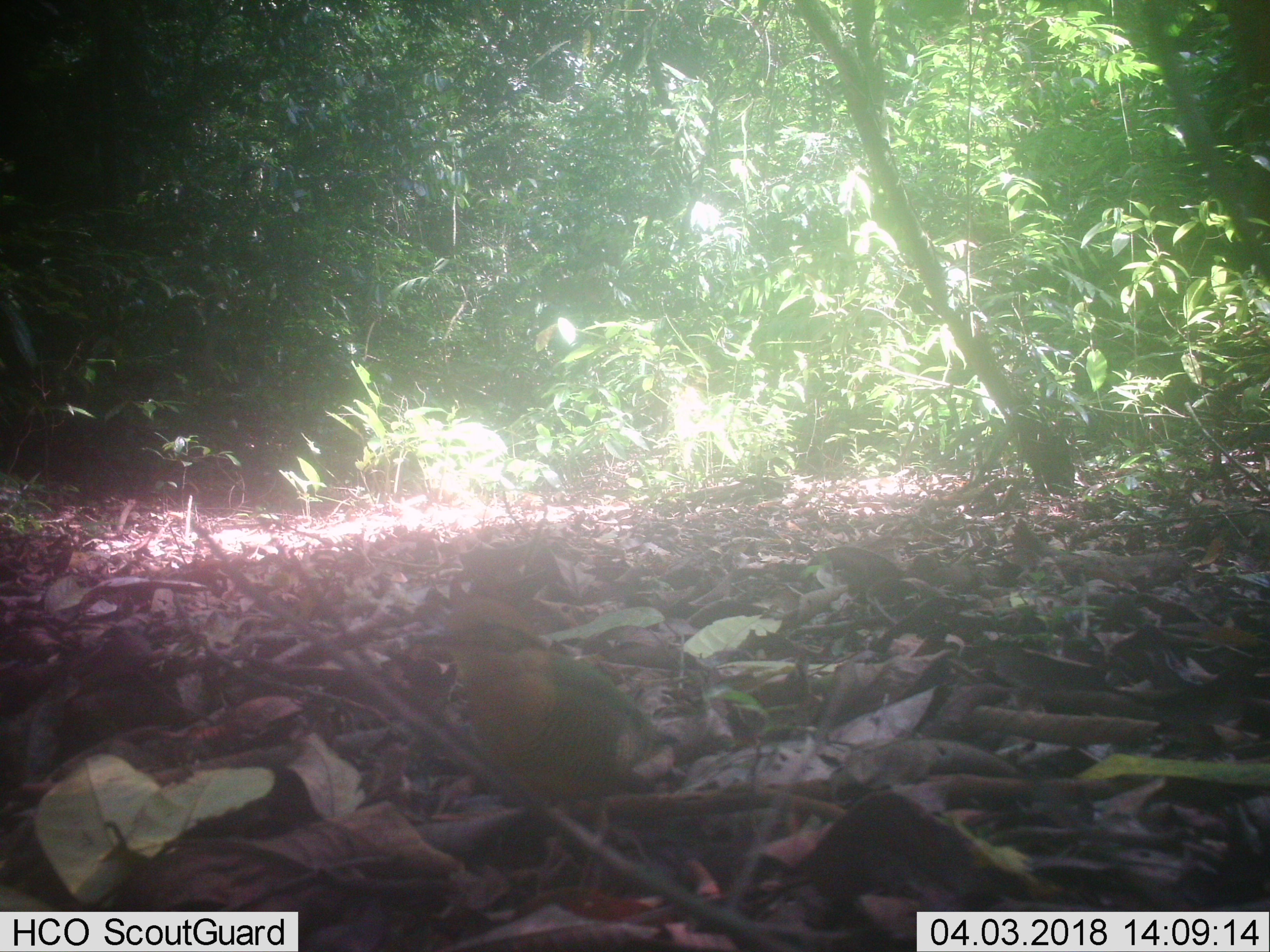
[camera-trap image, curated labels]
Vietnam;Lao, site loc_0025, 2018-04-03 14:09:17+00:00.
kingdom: Animalia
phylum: Chordata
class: Aves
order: Passeriformes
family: Pittidae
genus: Hydrornis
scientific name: Hydrornis elliotii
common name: bar-bellied pitta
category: bar bellied pitta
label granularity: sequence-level